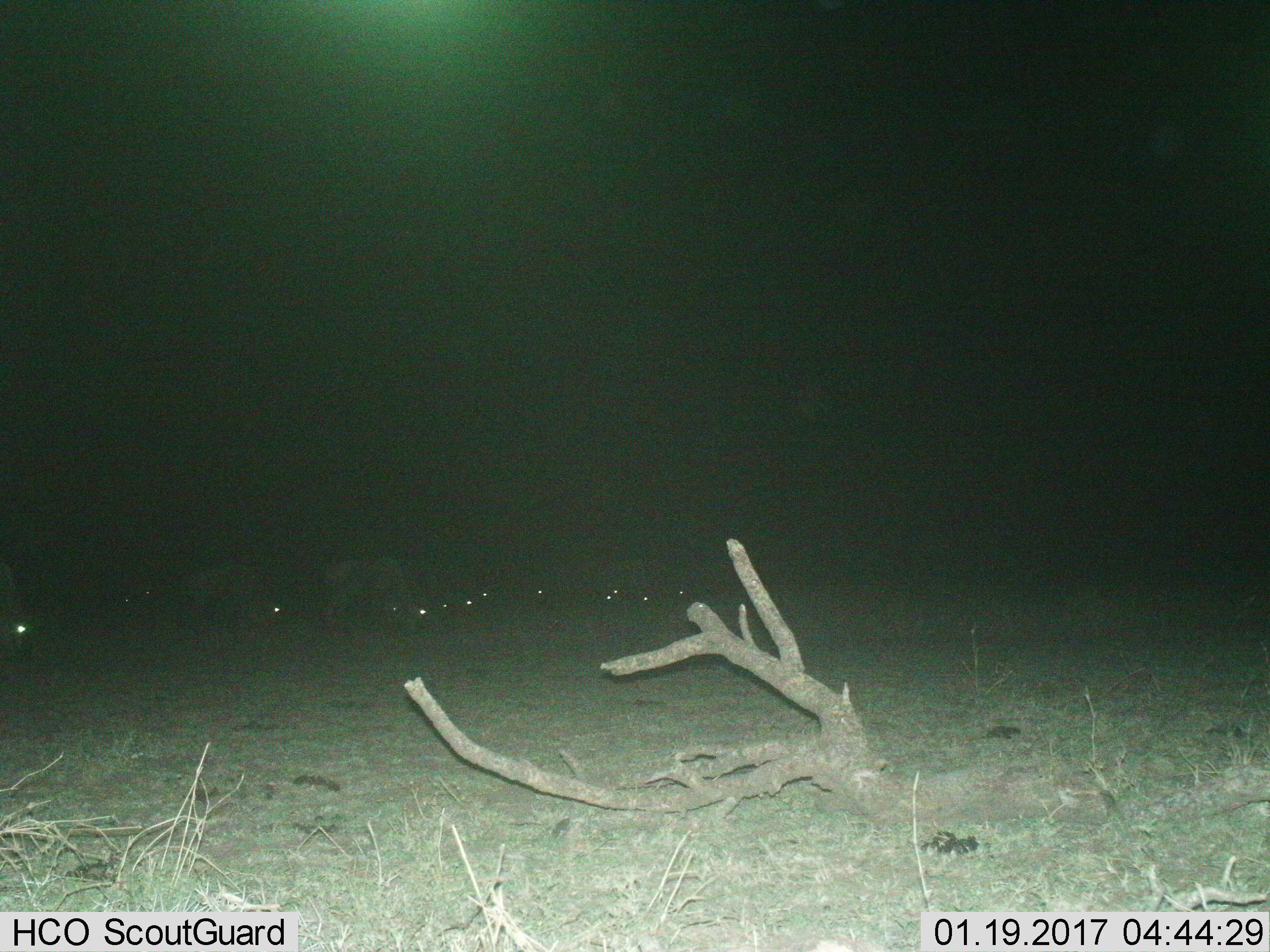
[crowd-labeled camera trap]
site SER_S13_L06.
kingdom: Animalia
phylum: Chordata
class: Mammalia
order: Artiodactyla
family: Bovidae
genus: Connochaetes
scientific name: Connochaetes taurinus taurinus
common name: blue wildebeest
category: wildebeestblue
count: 11-50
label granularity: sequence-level